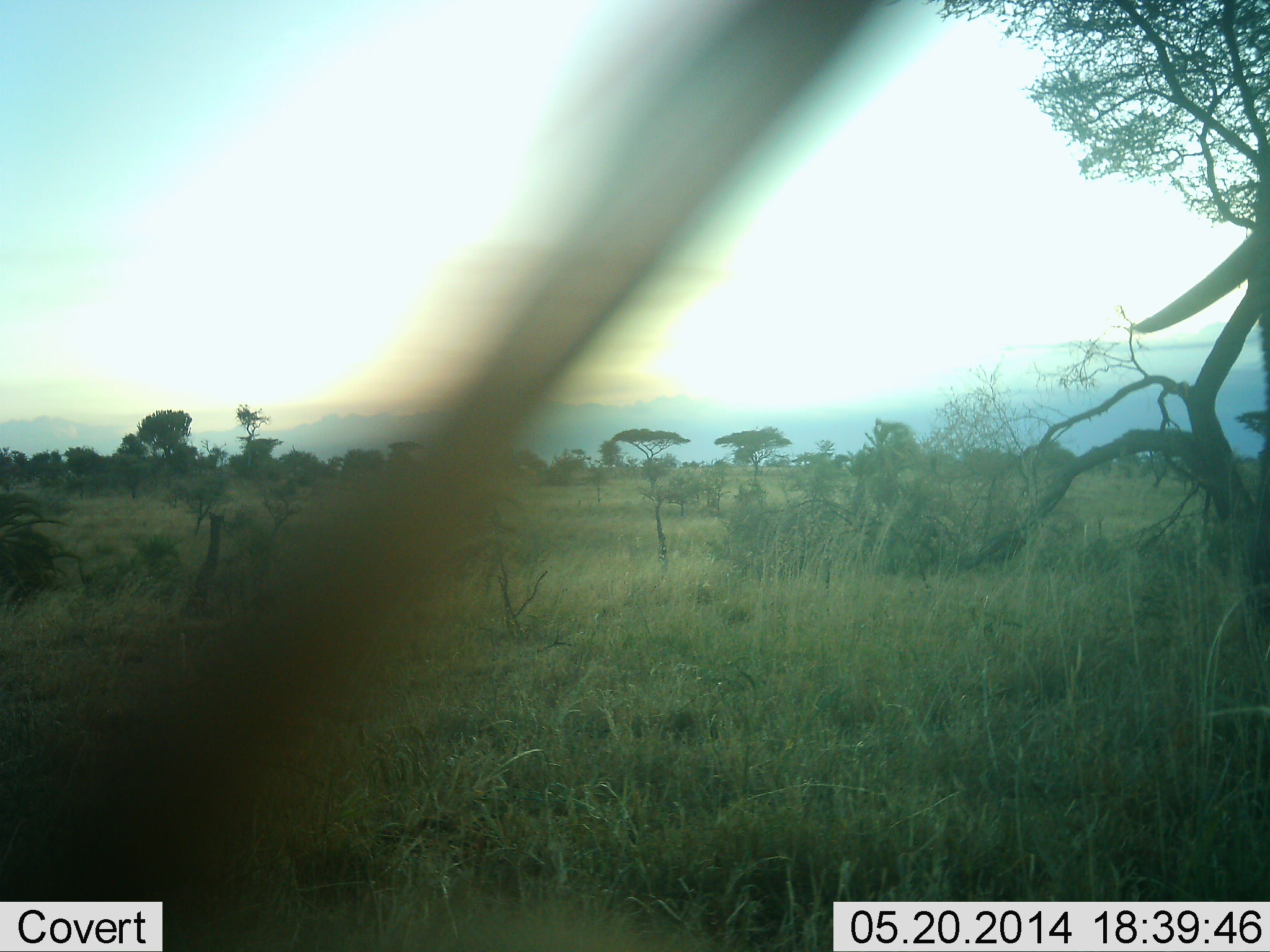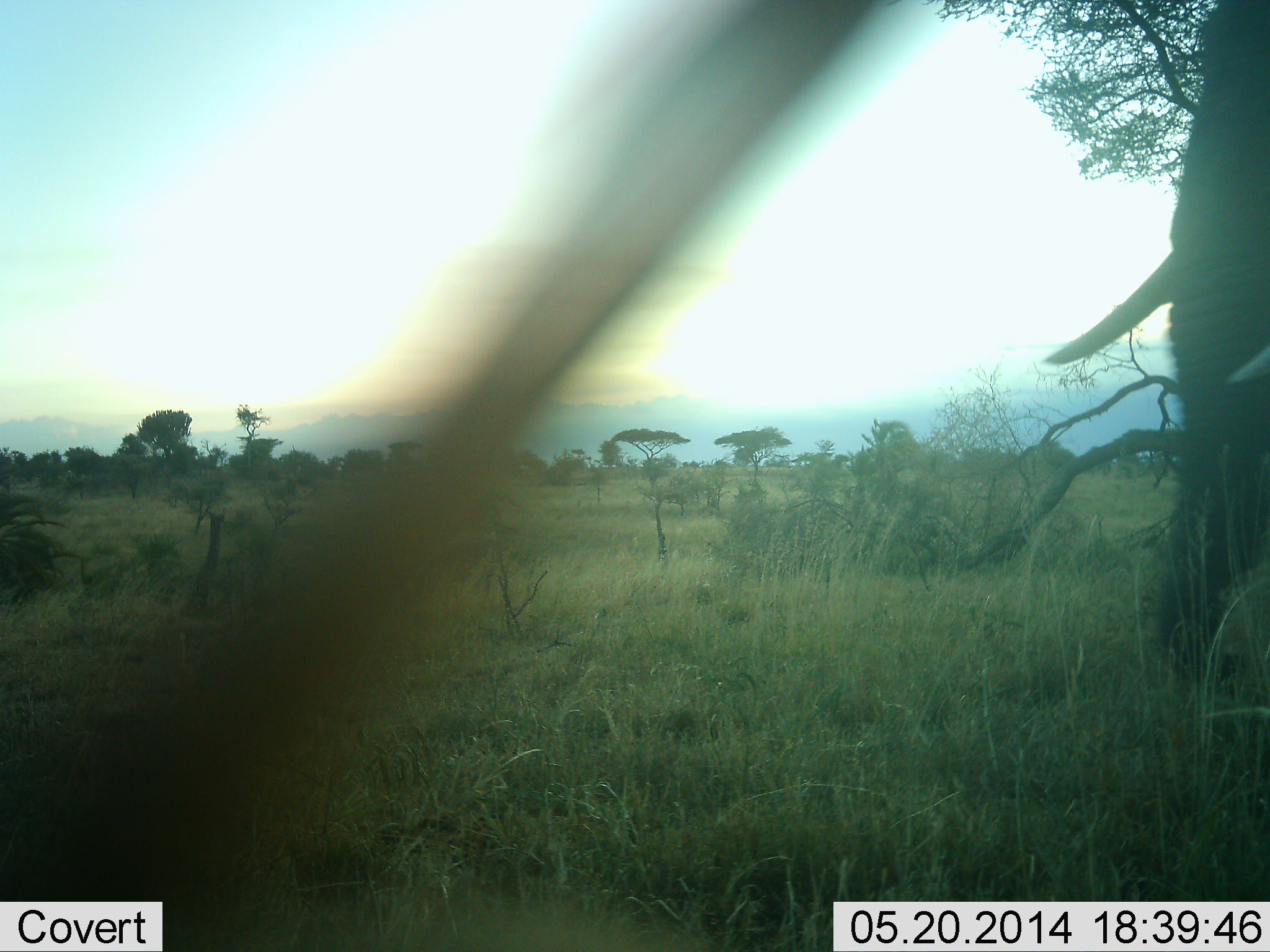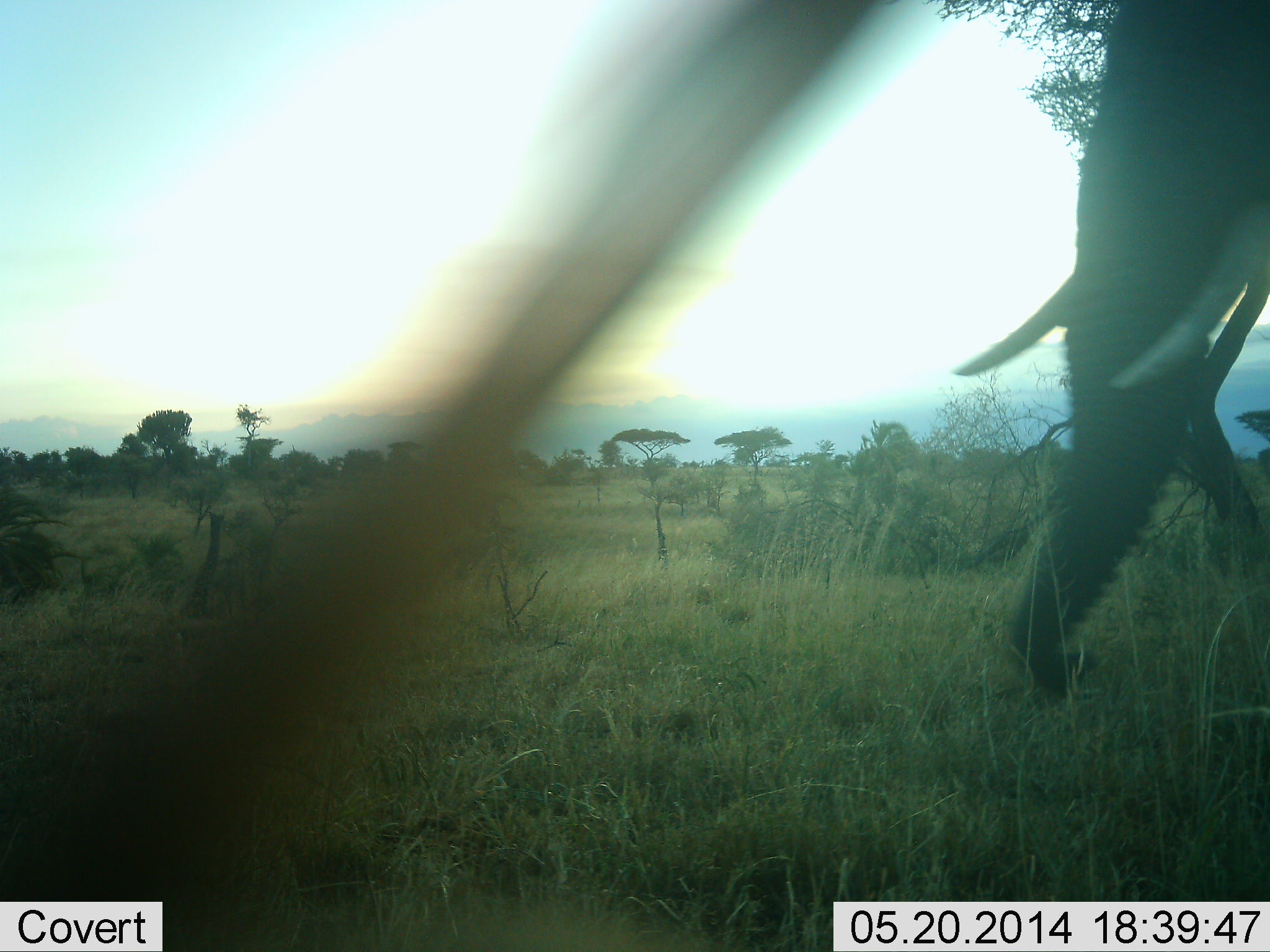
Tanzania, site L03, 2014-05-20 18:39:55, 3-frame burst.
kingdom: Animalia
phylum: Chordata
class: Mammalia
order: Proboscidea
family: Elephantidae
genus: Loxodonta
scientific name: Loxodonta africana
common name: african bush elephant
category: elephant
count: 1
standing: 10%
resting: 0%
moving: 80%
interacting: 0%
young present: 0%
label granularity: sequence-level